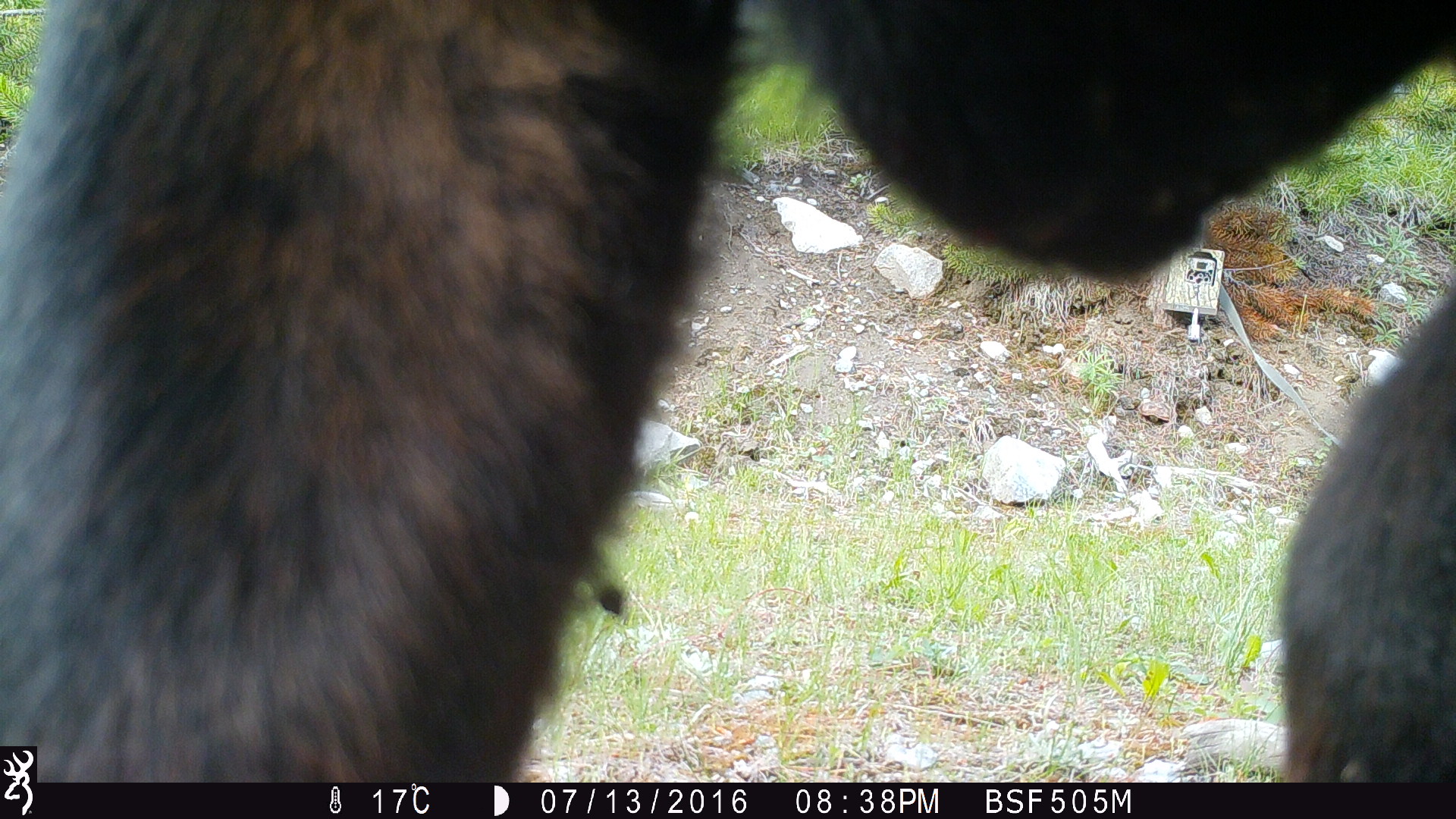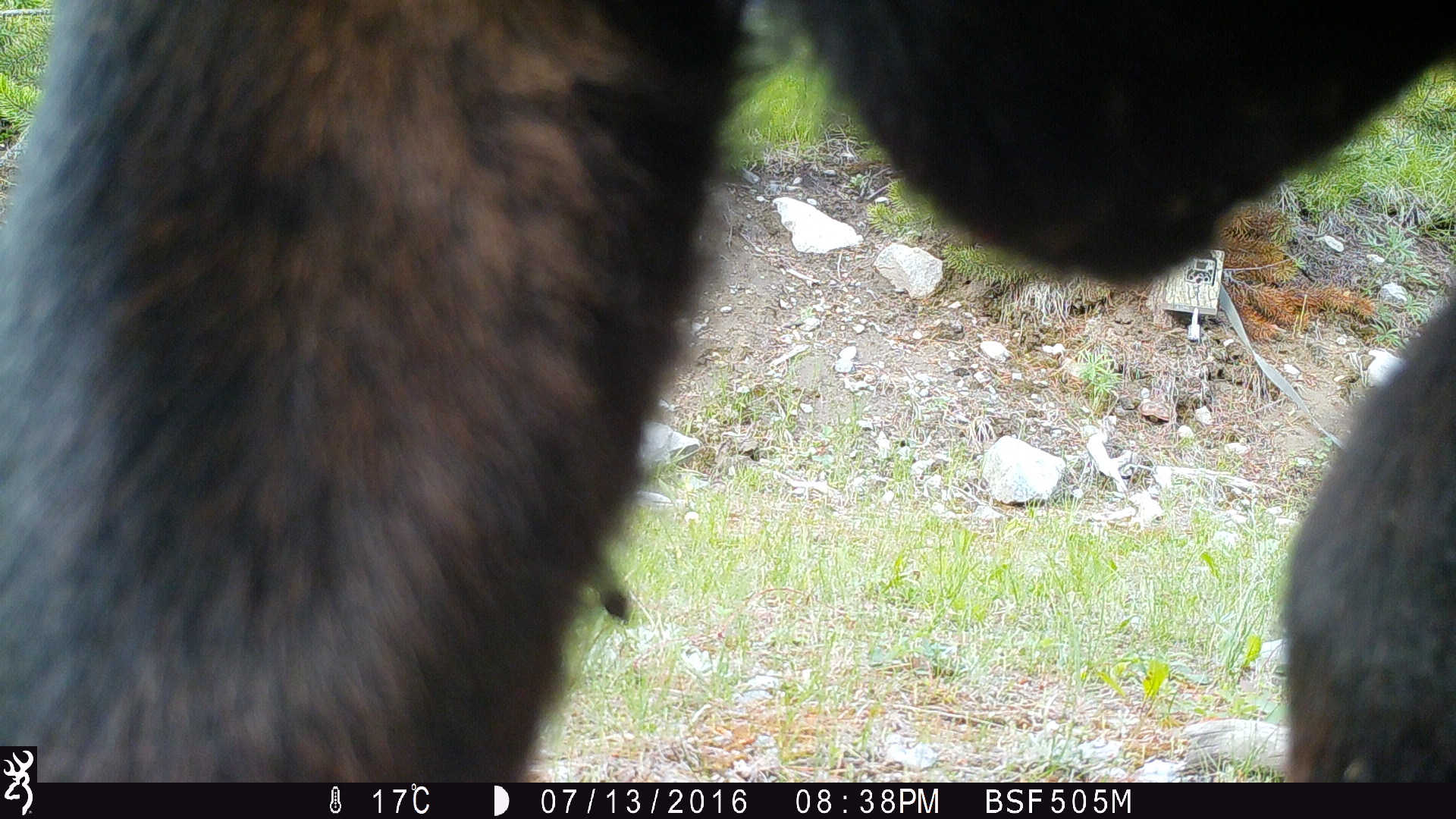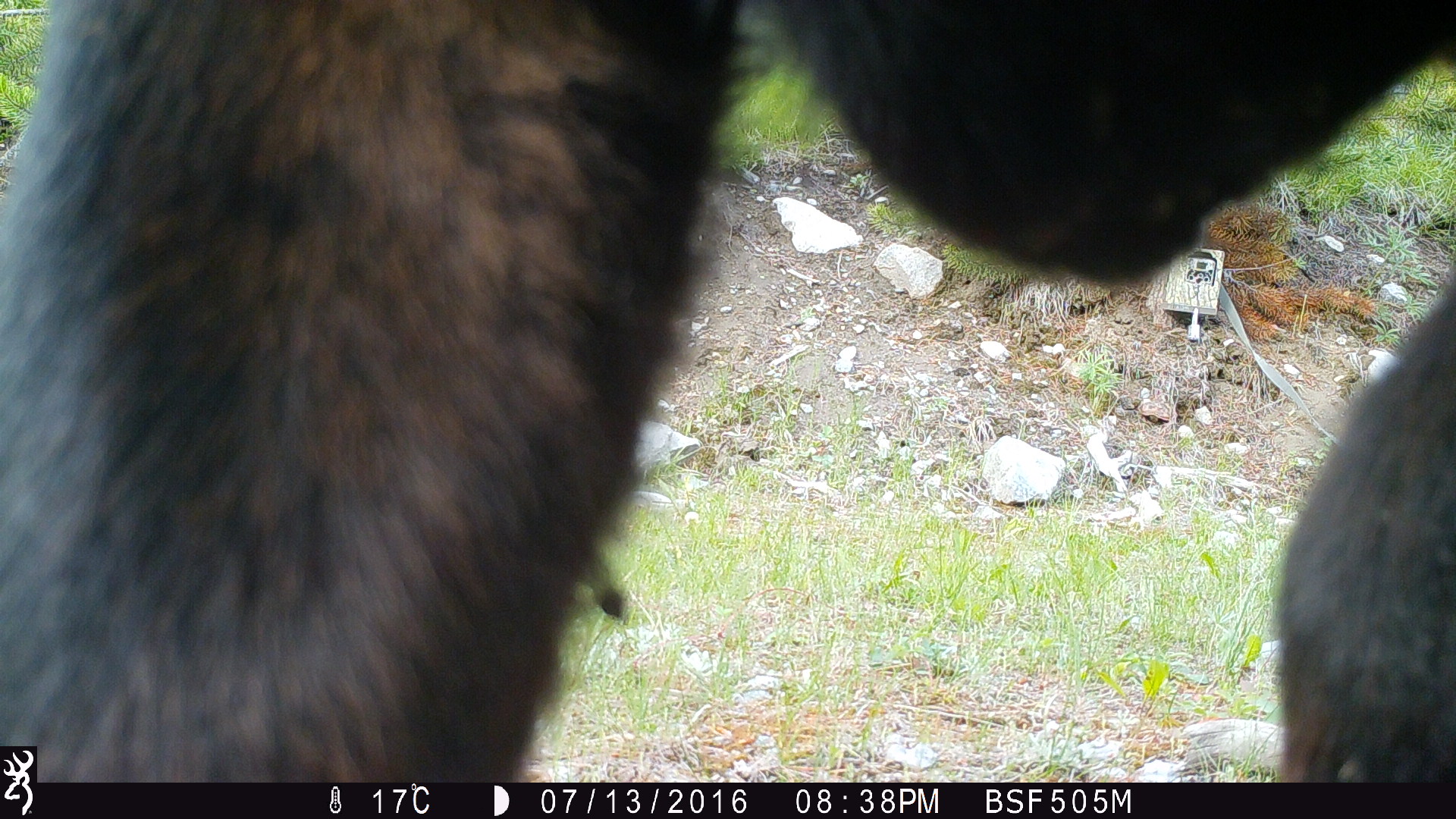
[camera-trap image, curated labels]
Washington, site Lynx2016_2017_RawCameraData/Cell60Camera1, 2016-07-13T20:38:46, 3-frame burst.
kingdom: Animalia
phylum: Chordata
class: Mammalia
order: Artiodactyla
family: Bovidae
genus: Bos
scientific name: Bos taurus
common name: domestic cattle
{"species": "domestic cattle (Bos taurus)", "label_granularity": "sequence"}